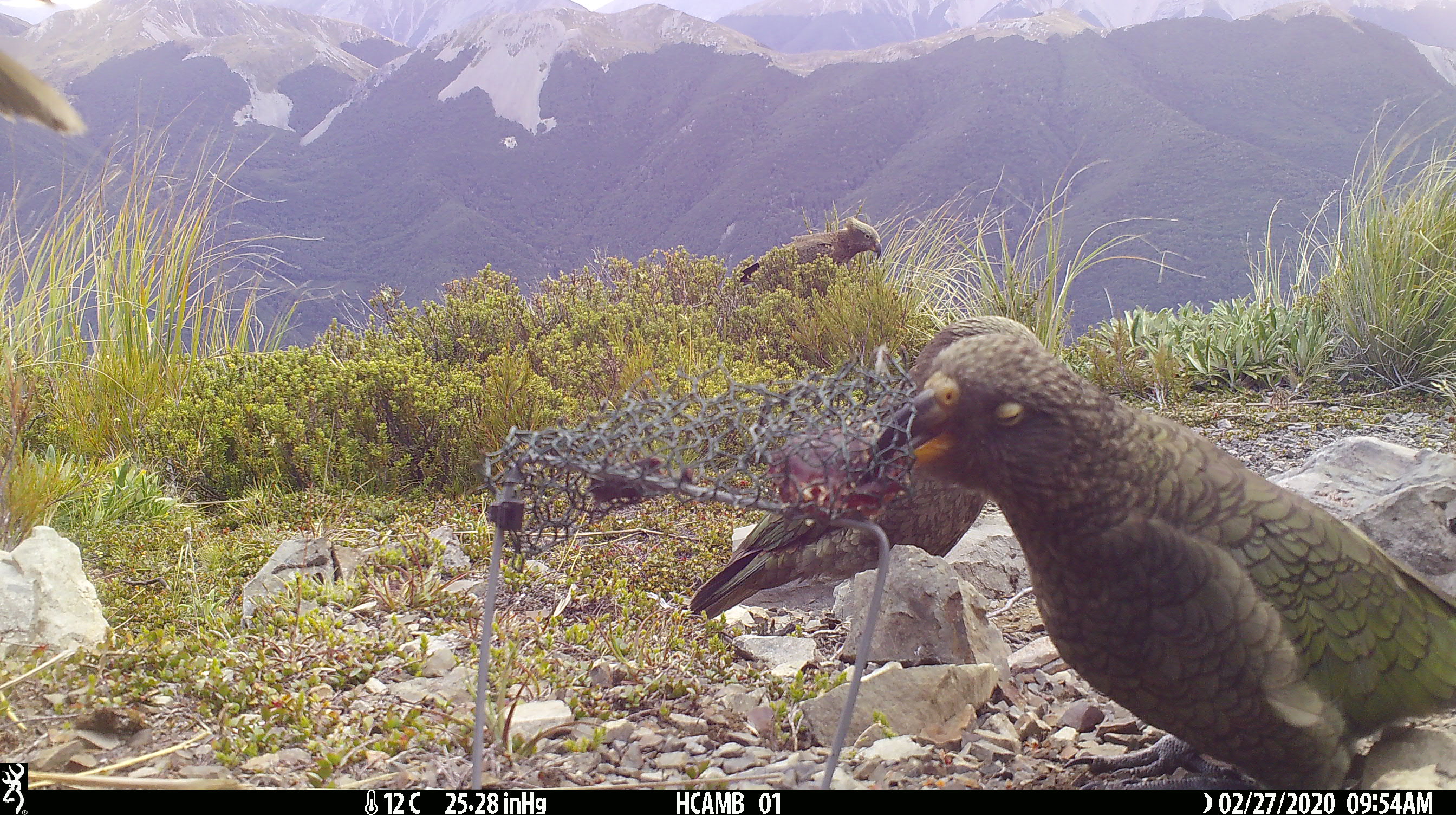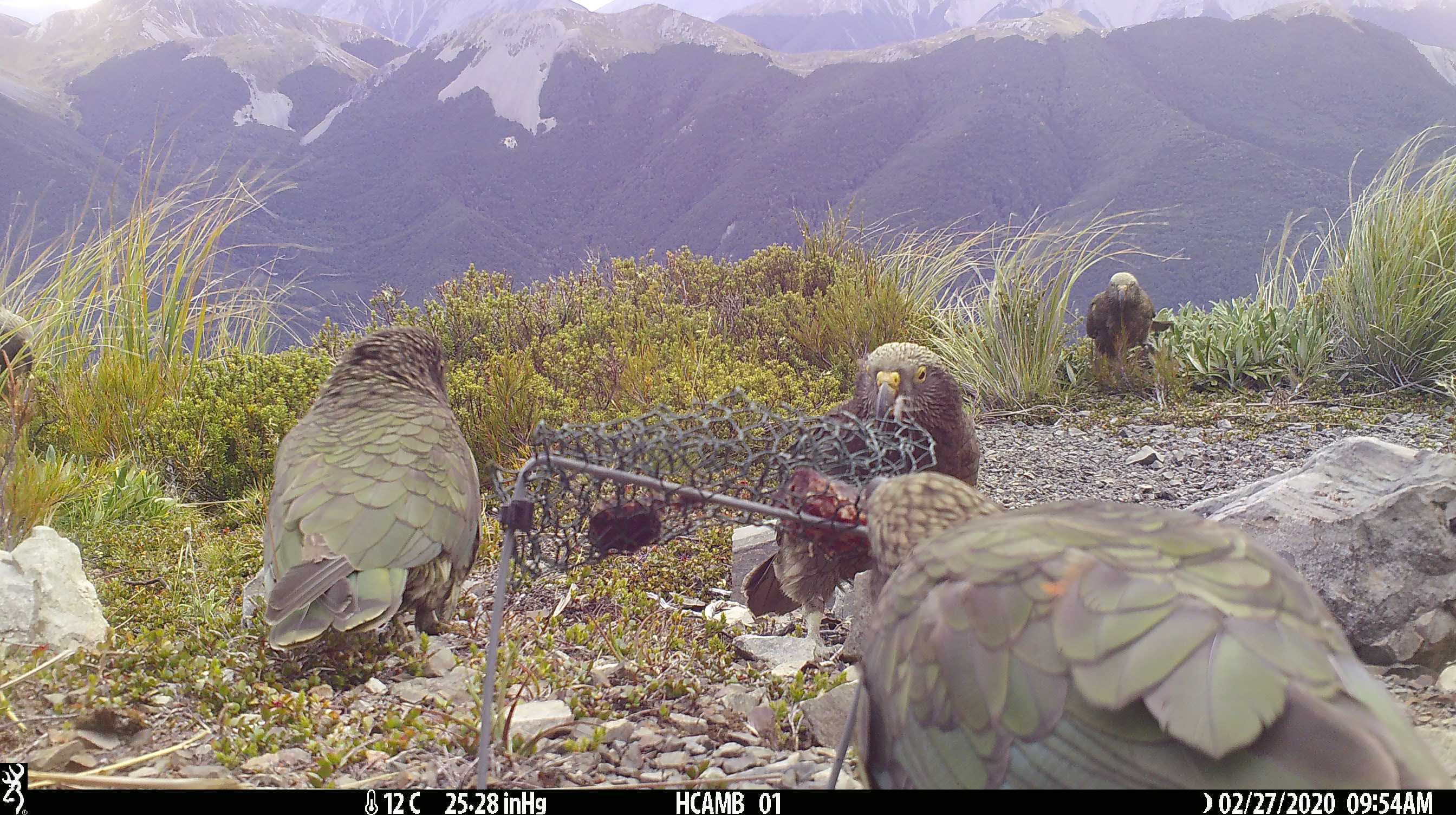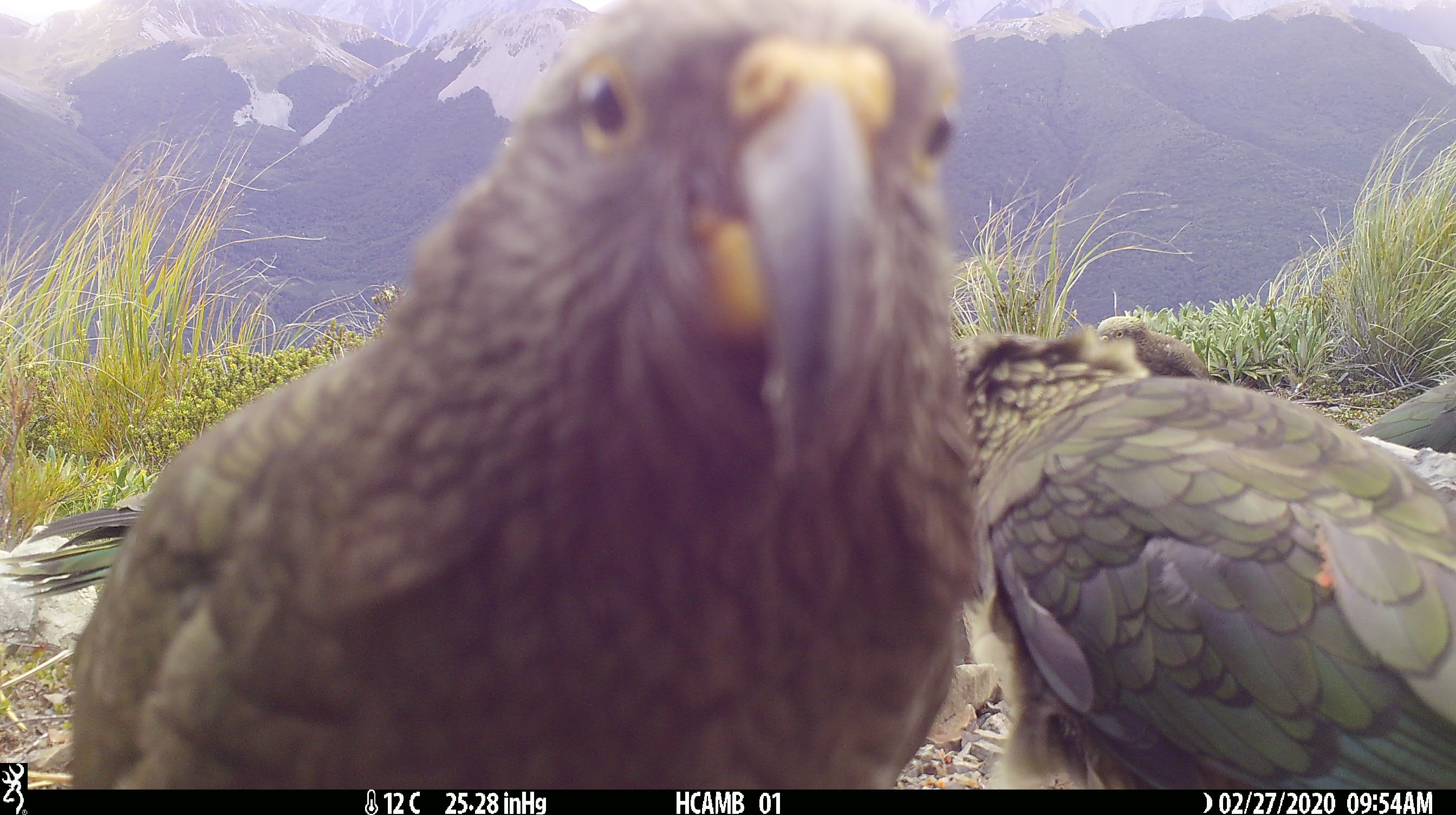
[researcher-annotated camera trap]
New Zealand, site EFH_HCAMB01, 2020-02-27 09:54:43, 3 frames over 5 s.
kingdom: Animalia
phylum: Chordata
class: Aves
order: Psittaciformes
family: Strigopidae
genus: Nestor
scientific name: Nestor notabilis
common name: kea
Kea (Nestor notabilis).